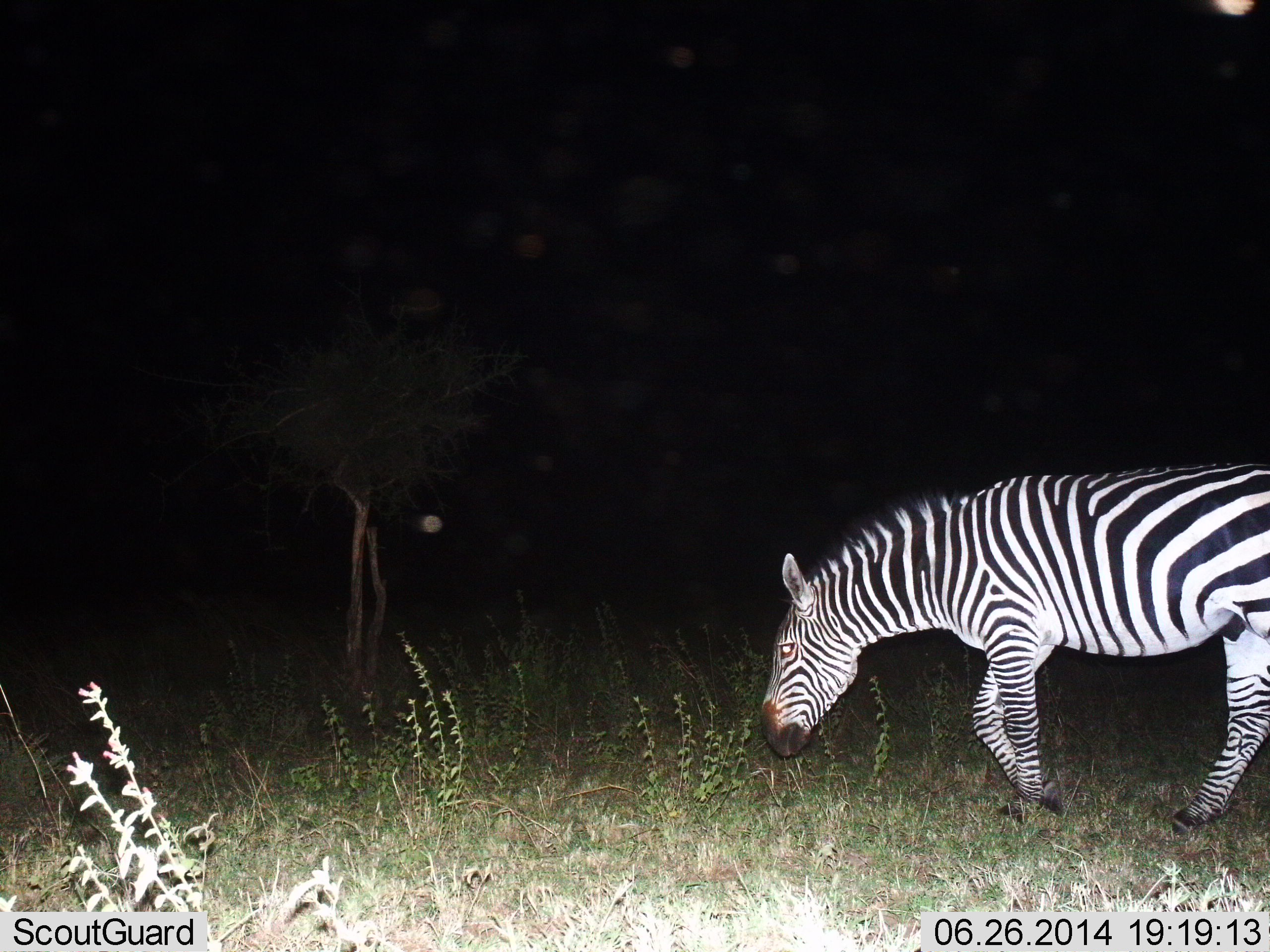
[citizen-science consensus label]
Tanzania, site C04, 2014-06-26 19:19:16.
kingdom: Animalia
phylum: Chordata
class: Mammalia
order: Perissodactyla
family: Equidae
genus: Equus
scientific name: Equus quagga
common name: plains zebra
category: zebra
Zebra (plains zebra) (Equus quagga), count 1. Behavior (volunteer vote fractions): standing 30%, resting 0%, moving 30%, interacting 0%. Young present (vote fraction): 0%. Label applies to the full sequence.